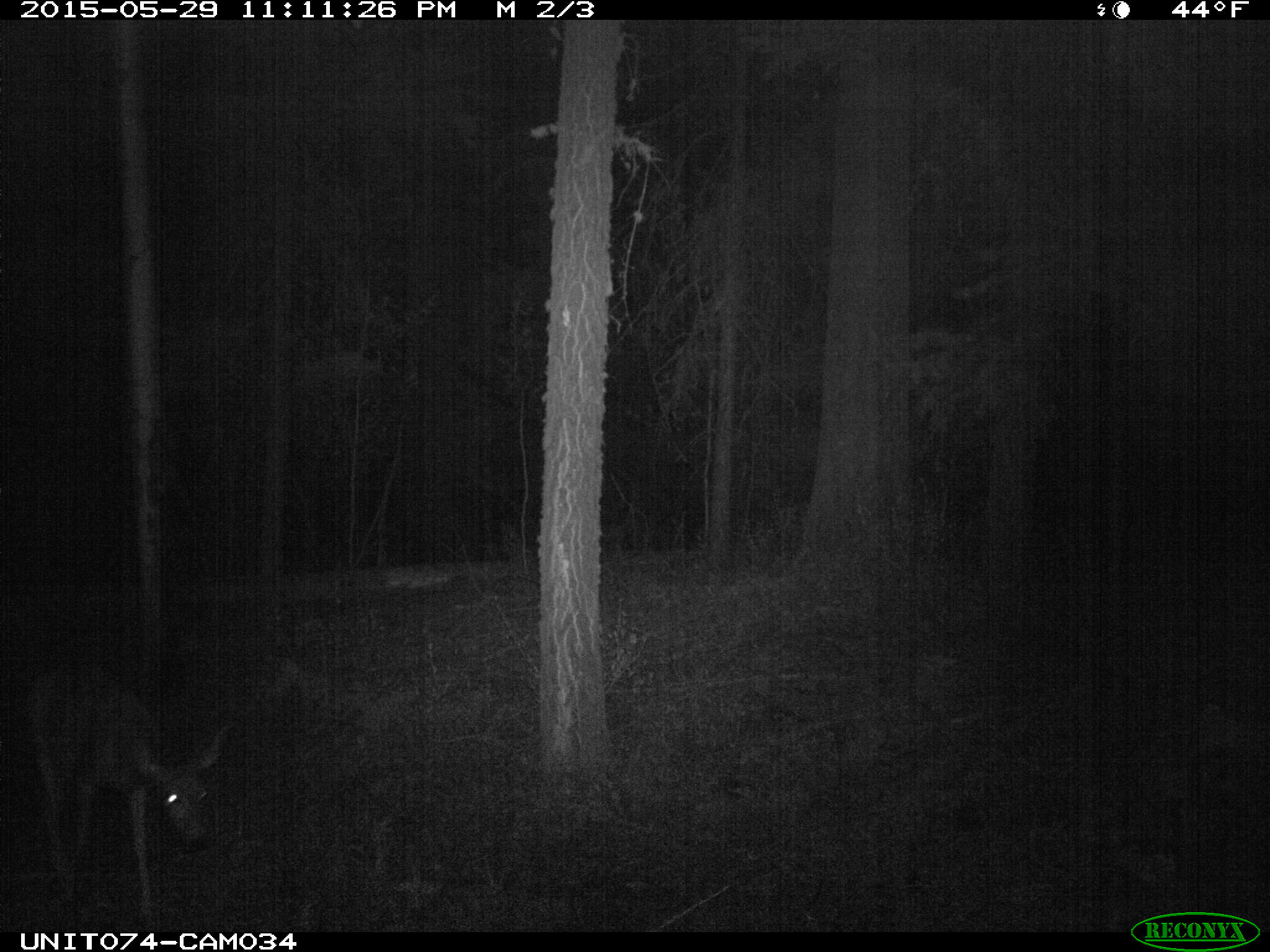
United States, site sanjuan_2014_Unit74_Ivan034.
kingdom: Animalia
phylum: Chordata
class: Mammalia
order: Artiodactyla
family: Cervidae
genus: Odocoileus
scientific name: Odocoileus hemionus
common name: mule deer